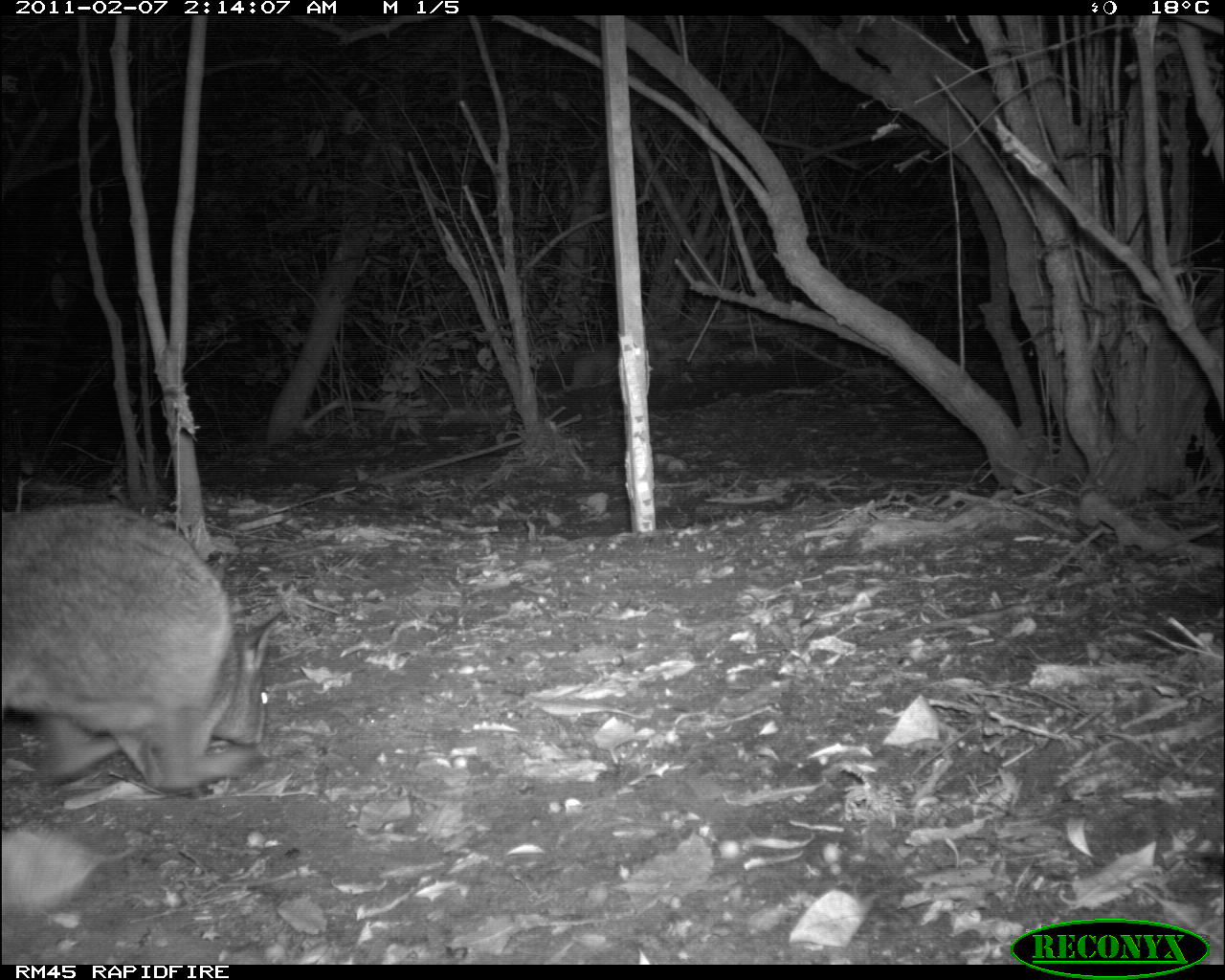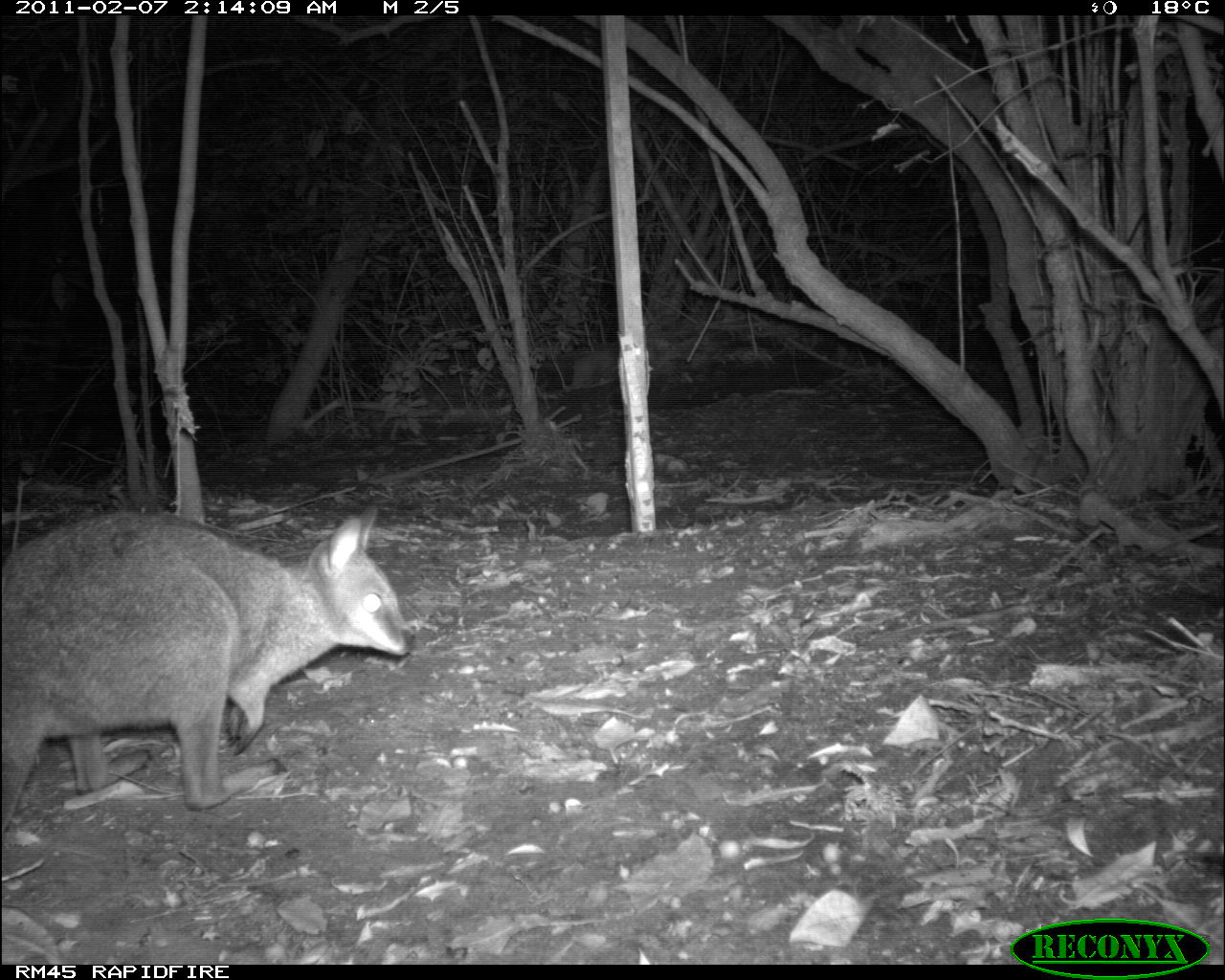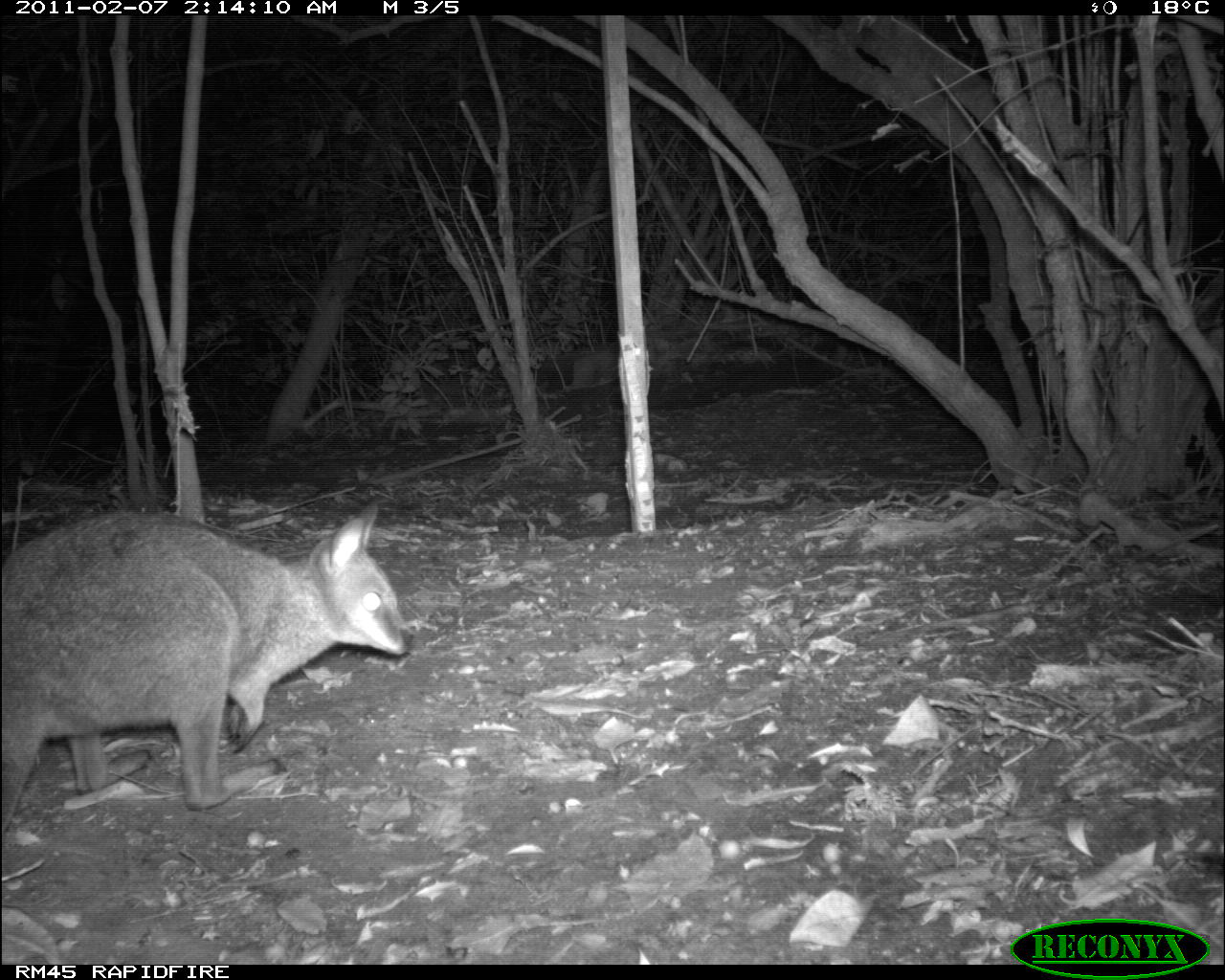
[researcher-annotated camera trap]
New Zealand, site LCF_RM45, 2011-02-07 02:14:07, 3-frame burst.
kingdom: Animalia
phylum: Chordata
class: Mammalia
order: Diprotodontia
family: Macropodidae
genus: Notamacropus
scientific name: Notamacropus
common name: wallaby